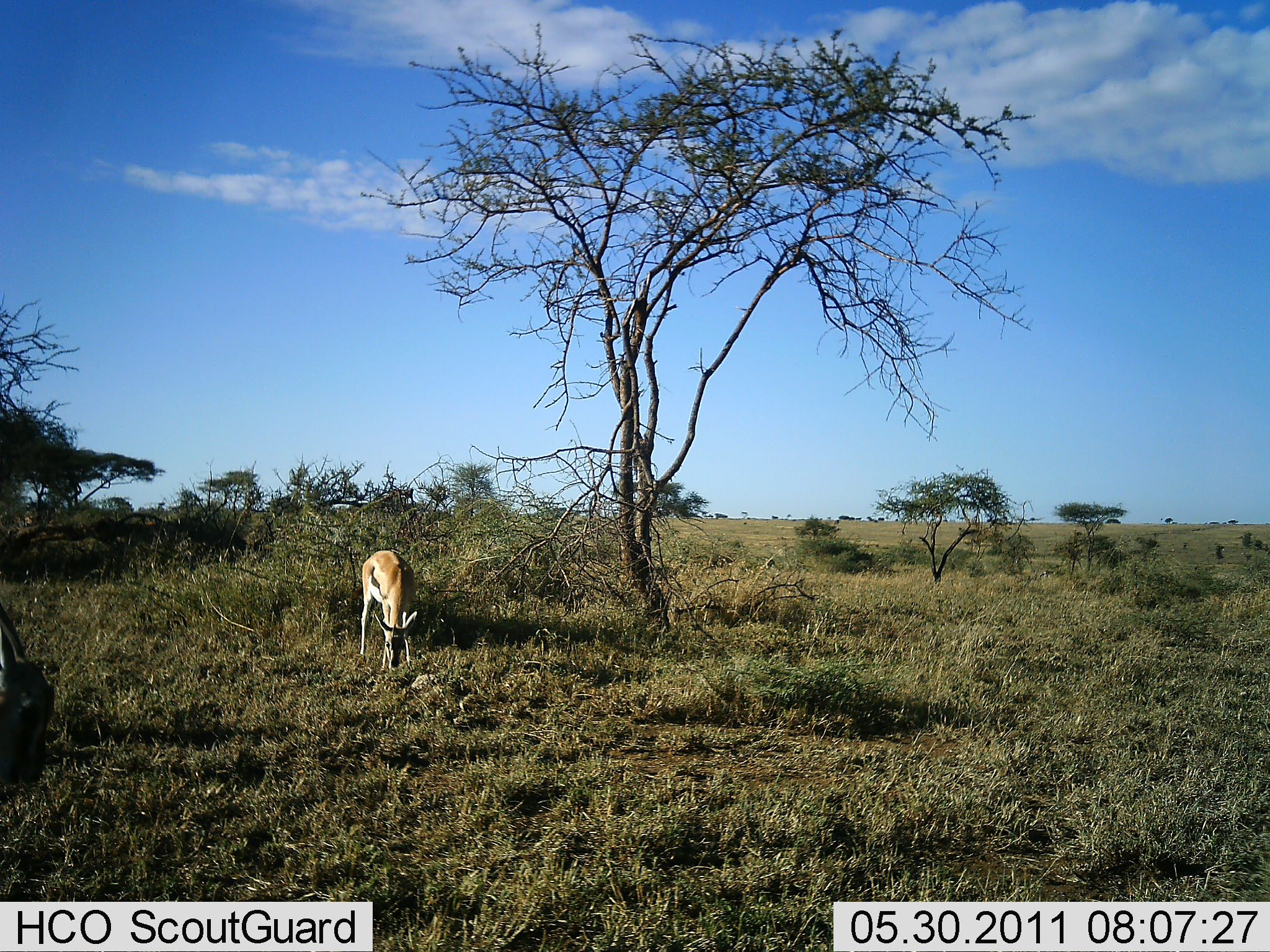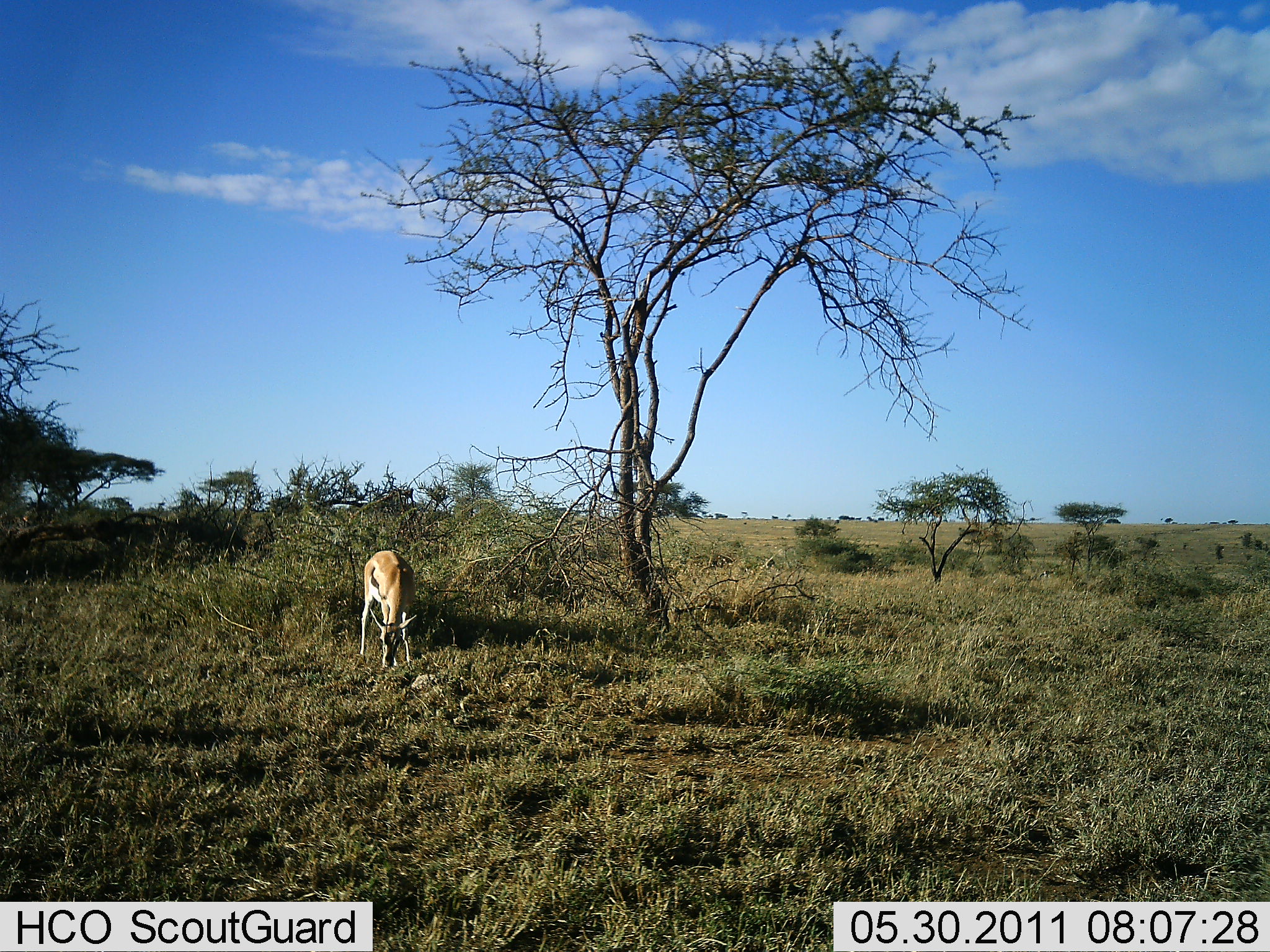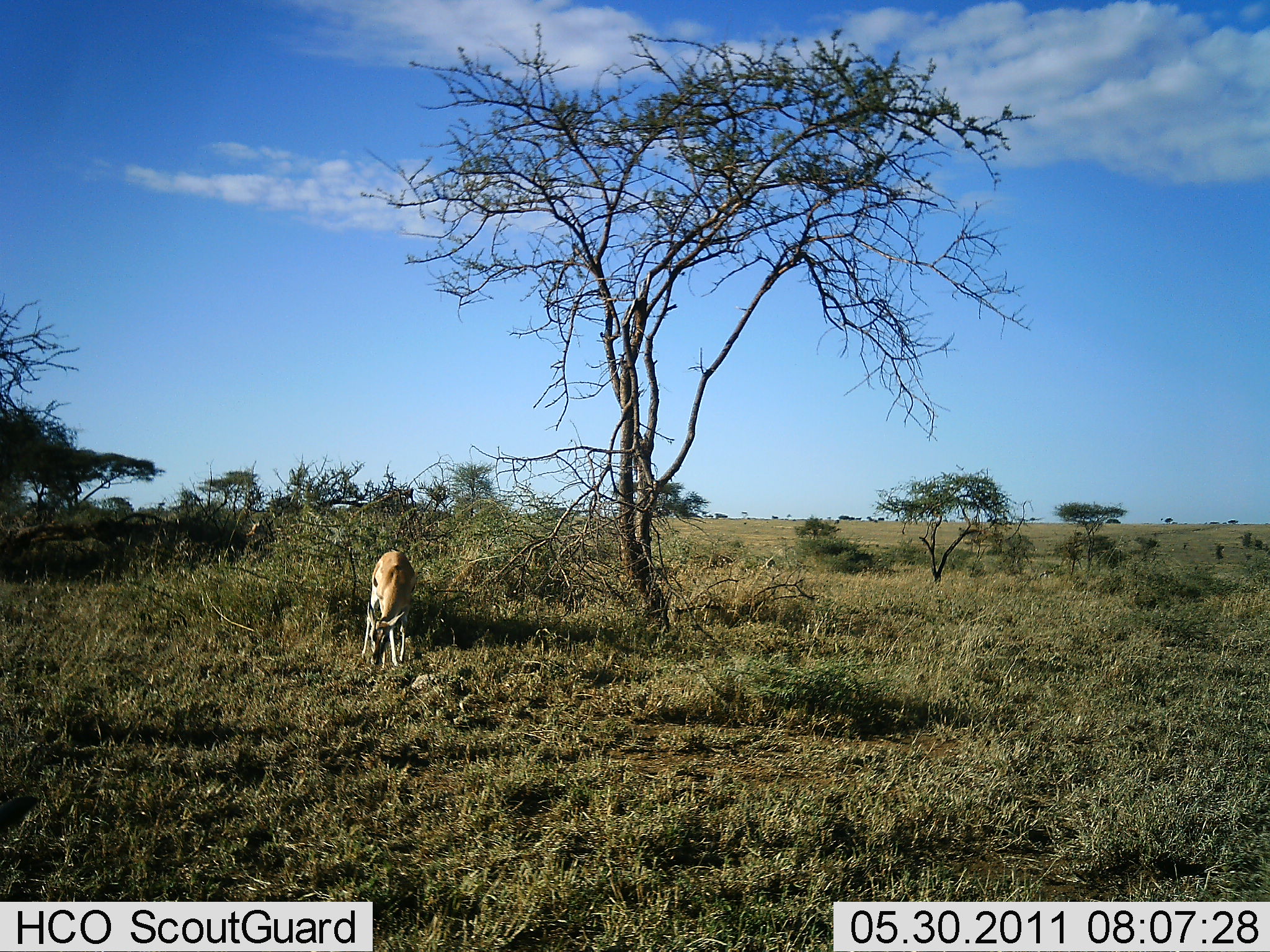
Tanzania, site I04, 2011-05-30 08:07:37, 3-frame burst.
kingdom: Animalia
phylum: Chordata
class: Mammalia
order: Artiodactyla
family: Bovidae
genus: Eudorcas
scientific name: Eudorcas thomsonii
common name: thomson's gazelle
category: gazellethomsons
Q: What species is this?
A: Gazellethomsons (thomson's gazelle) (Eudorcas thomsonii).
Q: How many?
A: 1.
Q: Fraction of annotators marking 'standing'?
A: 38%.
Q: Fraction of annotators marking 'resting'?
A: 0%.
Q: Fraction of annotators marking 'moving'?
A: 0%.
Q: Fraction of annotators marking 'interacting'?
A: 0%.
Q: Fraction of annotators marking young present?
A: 0%.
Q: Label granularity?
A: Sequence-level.